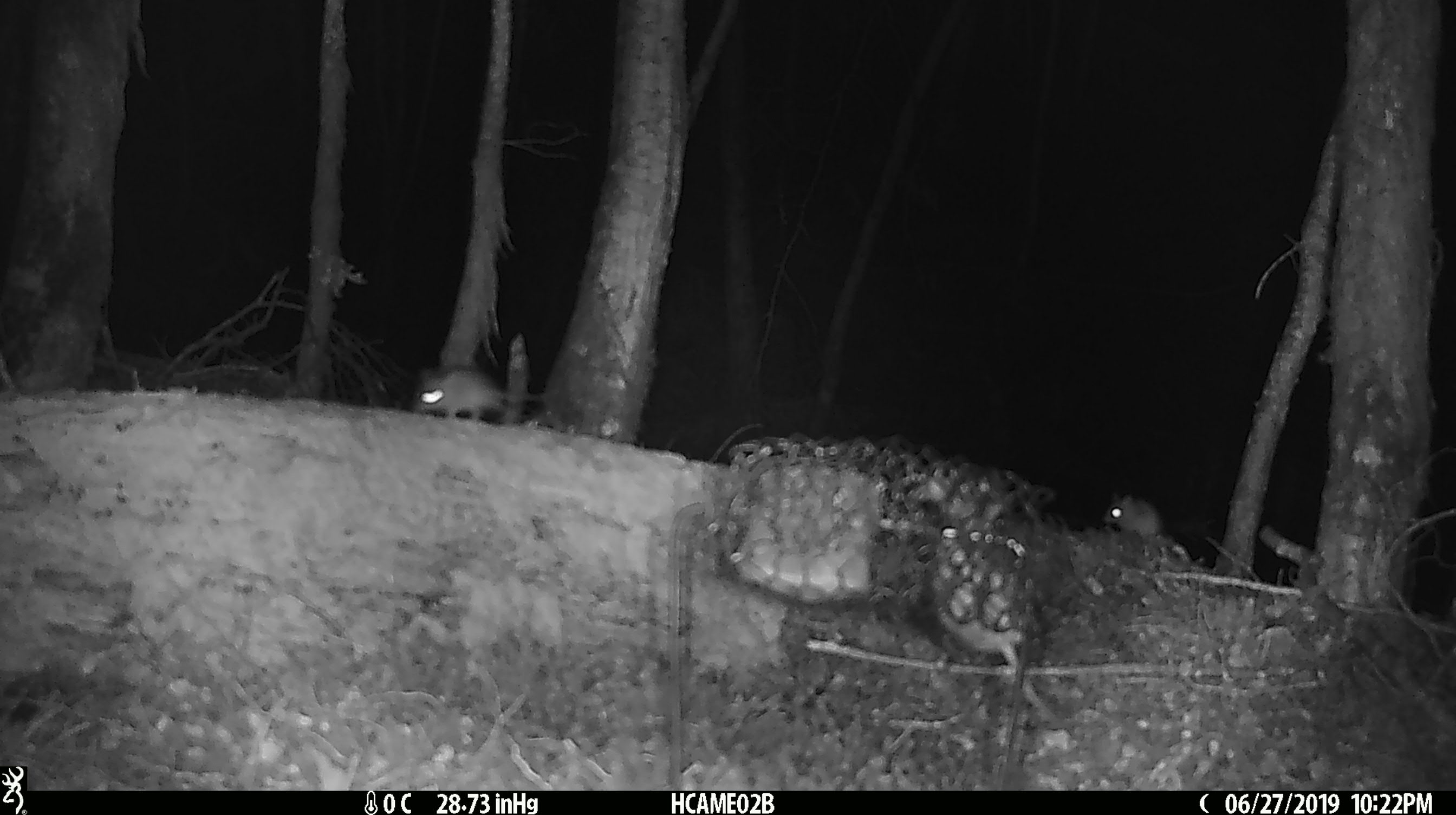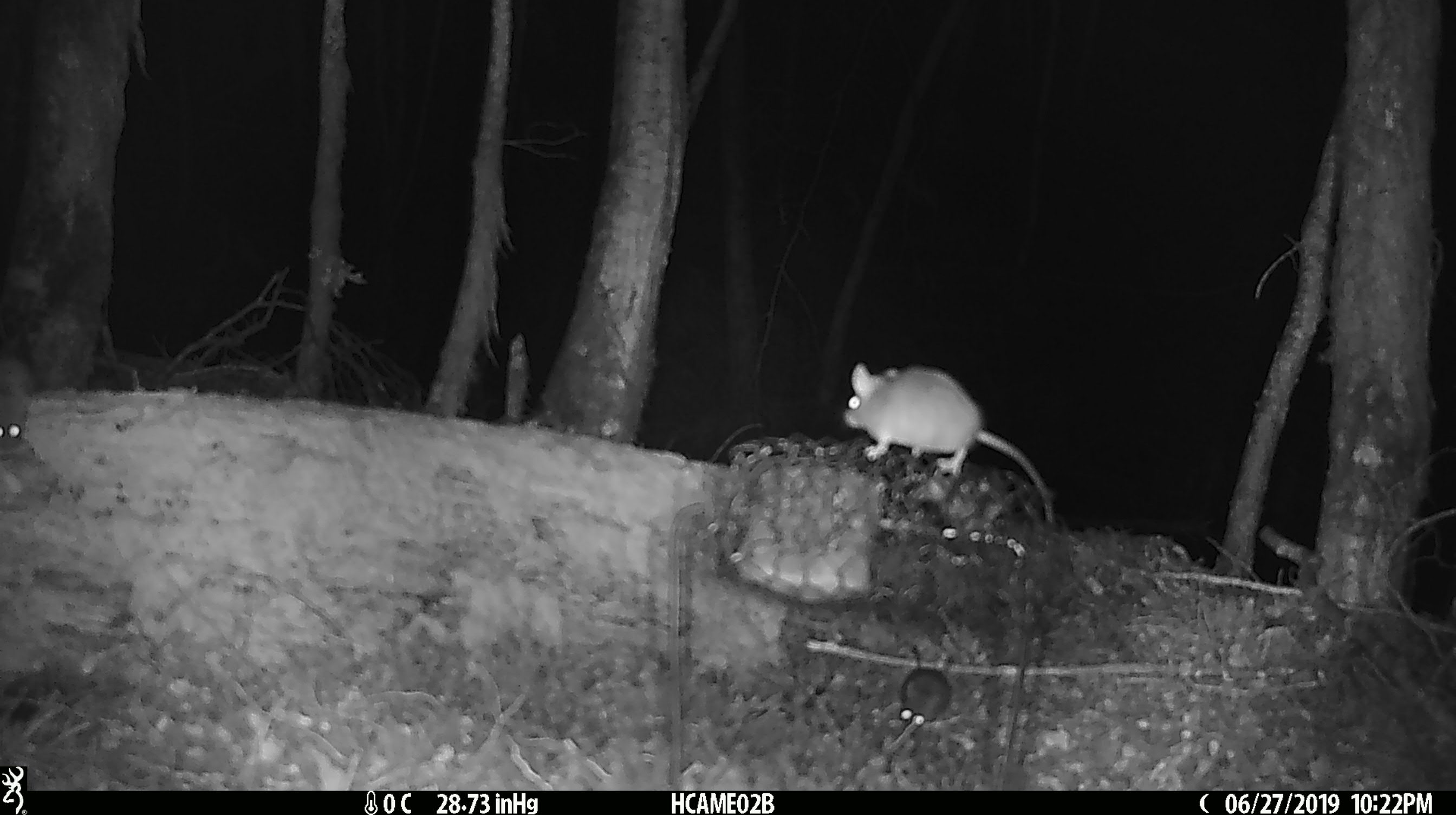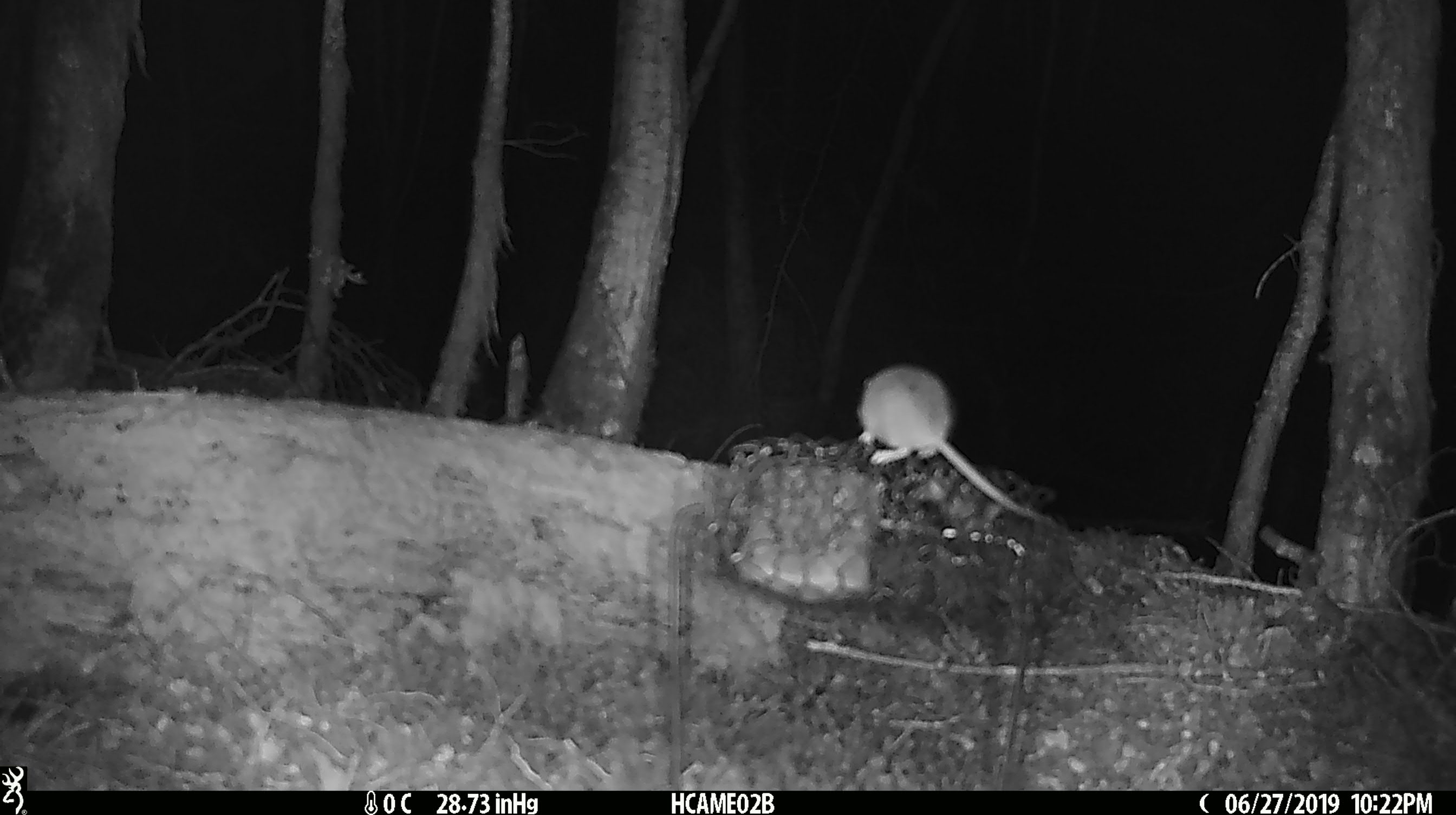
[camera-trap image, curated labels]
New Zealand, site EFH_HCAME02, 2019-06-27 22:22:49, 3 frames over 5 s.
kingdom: Animalia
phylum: Chordata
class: Mammalia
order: Rodentia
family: Muridae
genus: Mus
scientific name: Mus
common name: mouse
Mouse (Mus).